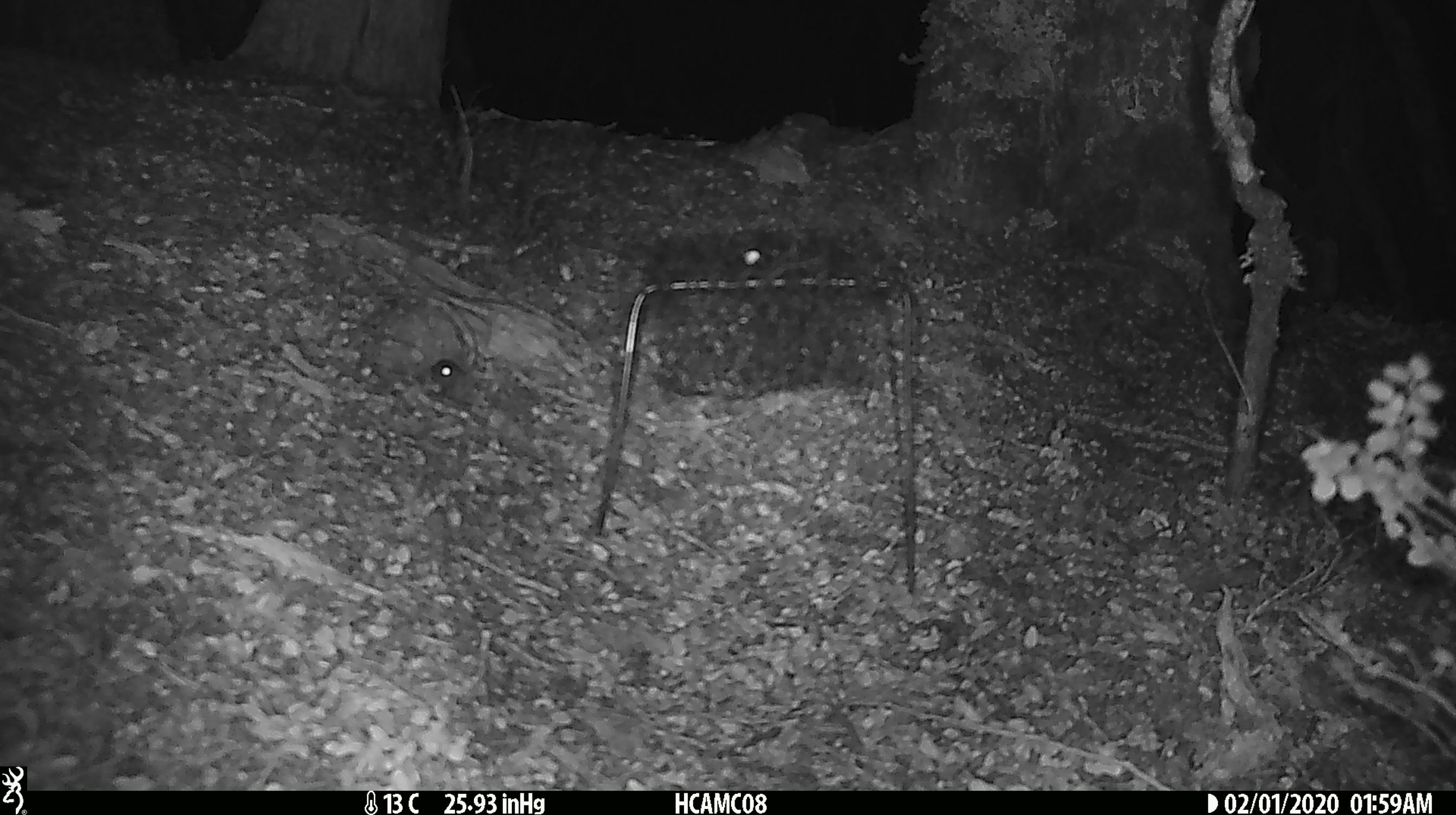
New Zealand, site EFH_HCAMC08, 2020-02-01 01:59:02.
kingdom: Animalia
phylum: Chordata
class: Mammalia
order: Rodentia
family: Muridae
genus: Mus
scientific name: Mus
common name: mouse